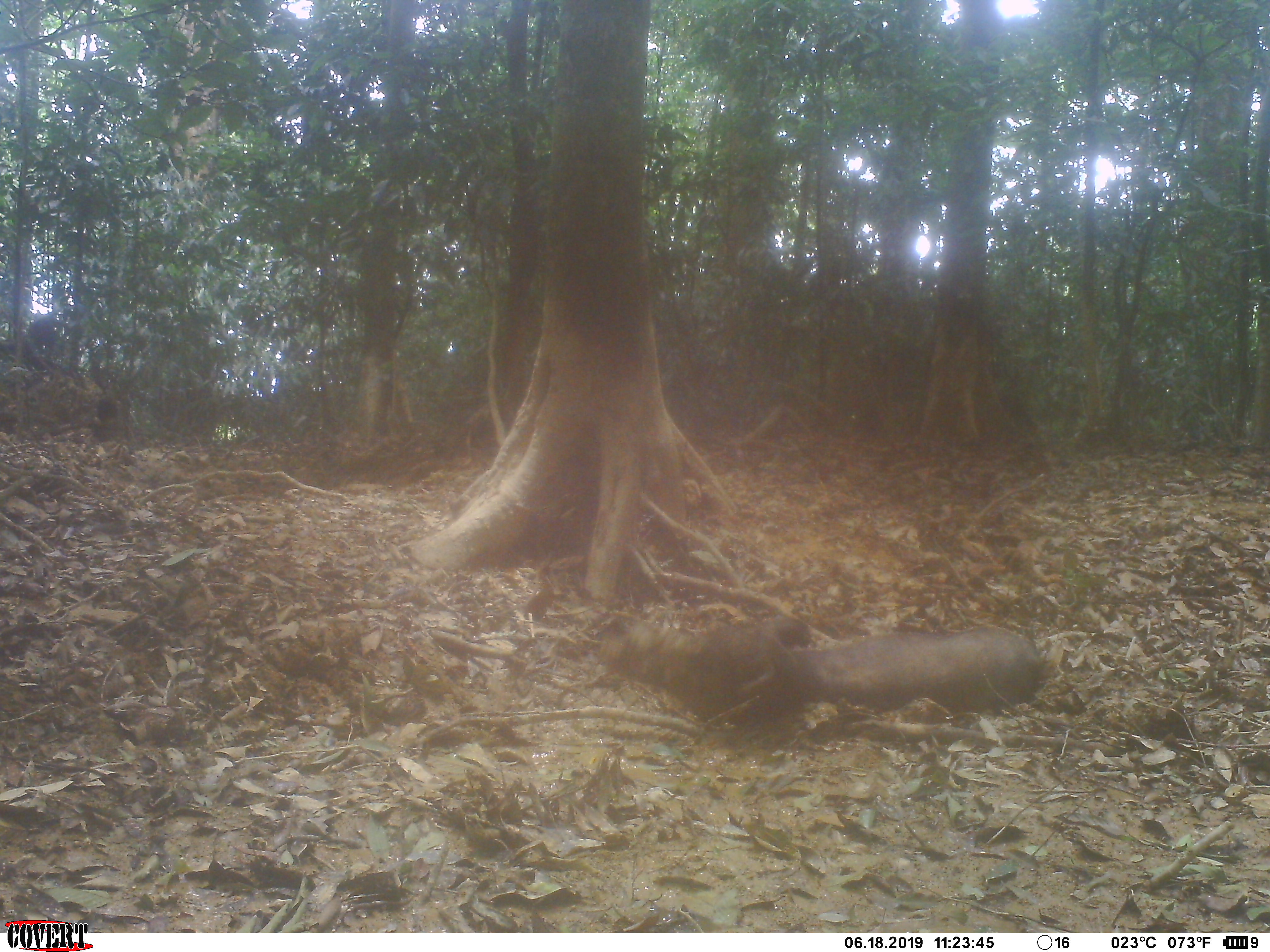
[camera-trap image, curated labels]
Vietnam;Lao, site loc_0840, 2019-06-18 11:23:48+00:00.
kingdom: Animalia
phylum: Chordata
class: Mammalia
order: Artiodactyla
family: Suidae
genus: Sus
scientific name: Sus scrofa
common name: eurasian wild pig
Eurasian wild pig (Sus scrofa). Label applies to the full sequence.